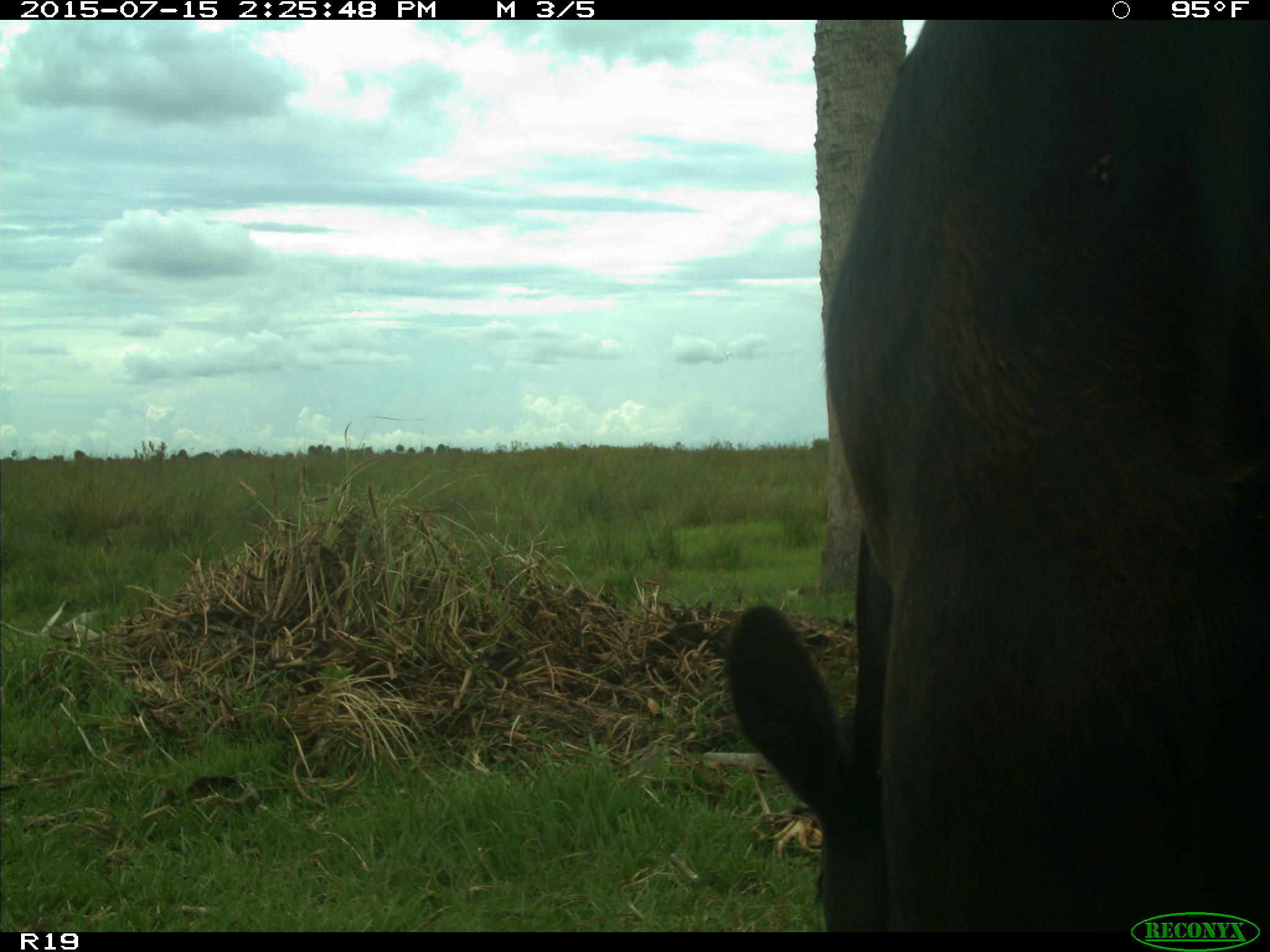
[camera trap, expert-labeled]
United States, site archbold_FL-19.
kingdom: Animalia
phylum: Chordata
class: Mammalia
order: Artiodactyla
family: Bovidae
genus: Bos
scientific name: Bos taurus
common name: domestic cow